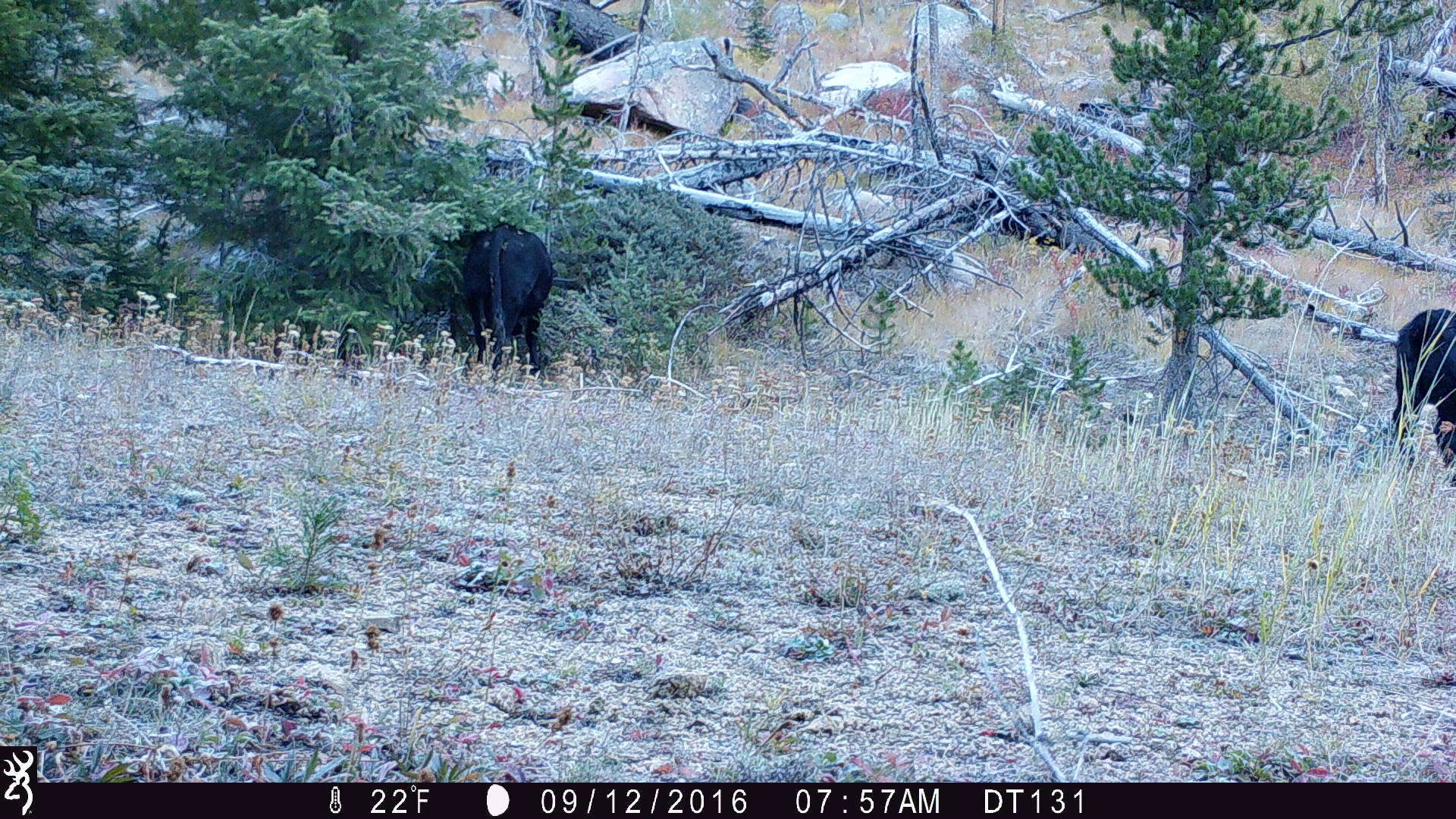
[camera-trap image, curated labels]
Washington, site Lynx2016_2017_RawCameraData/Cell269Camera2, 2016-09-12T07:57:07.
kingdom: Animalia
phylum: Chordata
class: Mammalia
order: Artiodactyla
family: Bovidae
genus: Bos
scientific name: Bos taurus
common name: domestic cattle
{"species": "domestic cattle (Bos taurus)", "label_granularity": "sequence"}